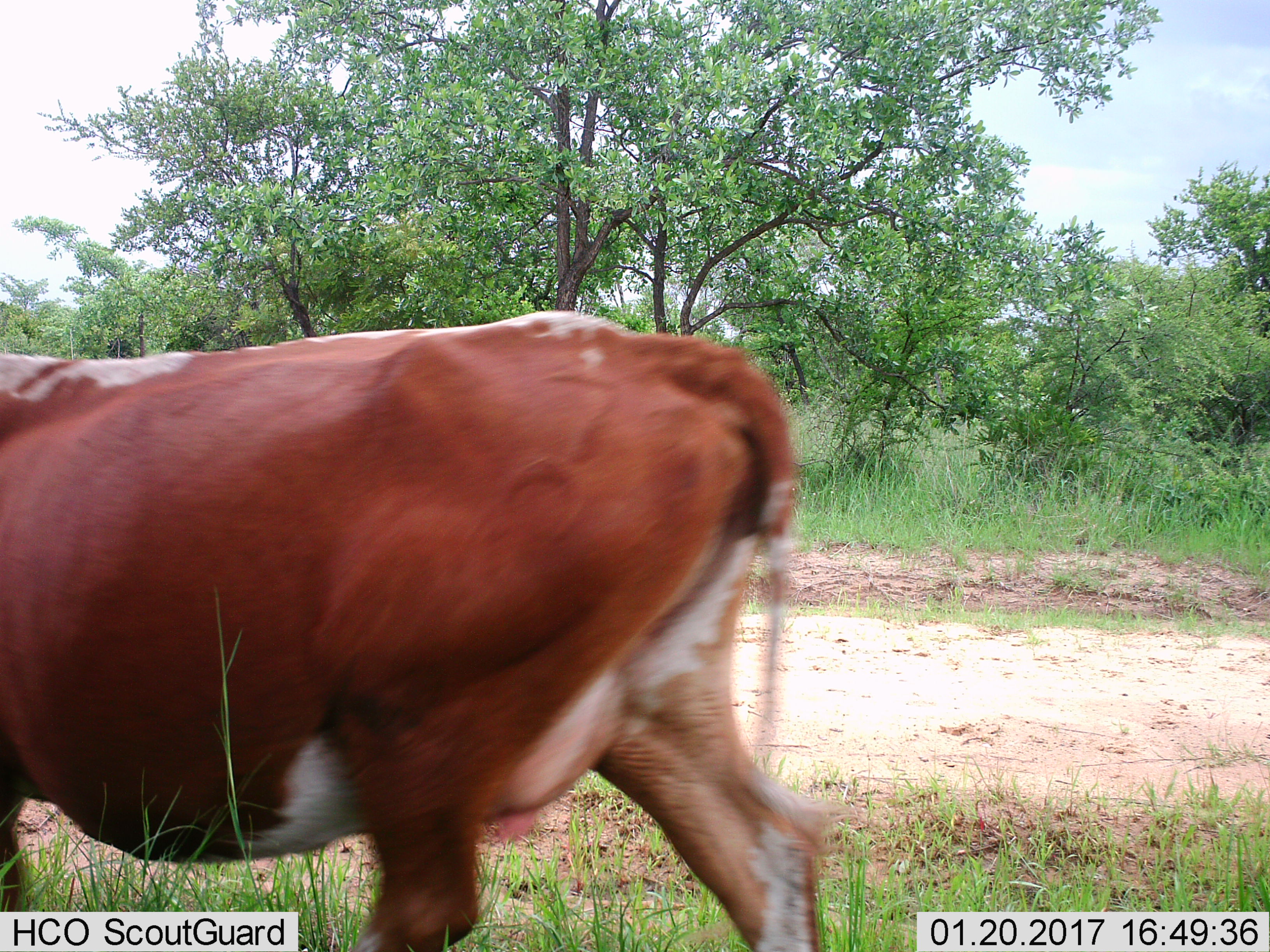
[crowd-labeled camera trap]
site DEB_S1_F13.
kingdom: Animalia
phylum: Chordata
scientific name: Vertebrata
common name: domestic animal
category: domesticanimal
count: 1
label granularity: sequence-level